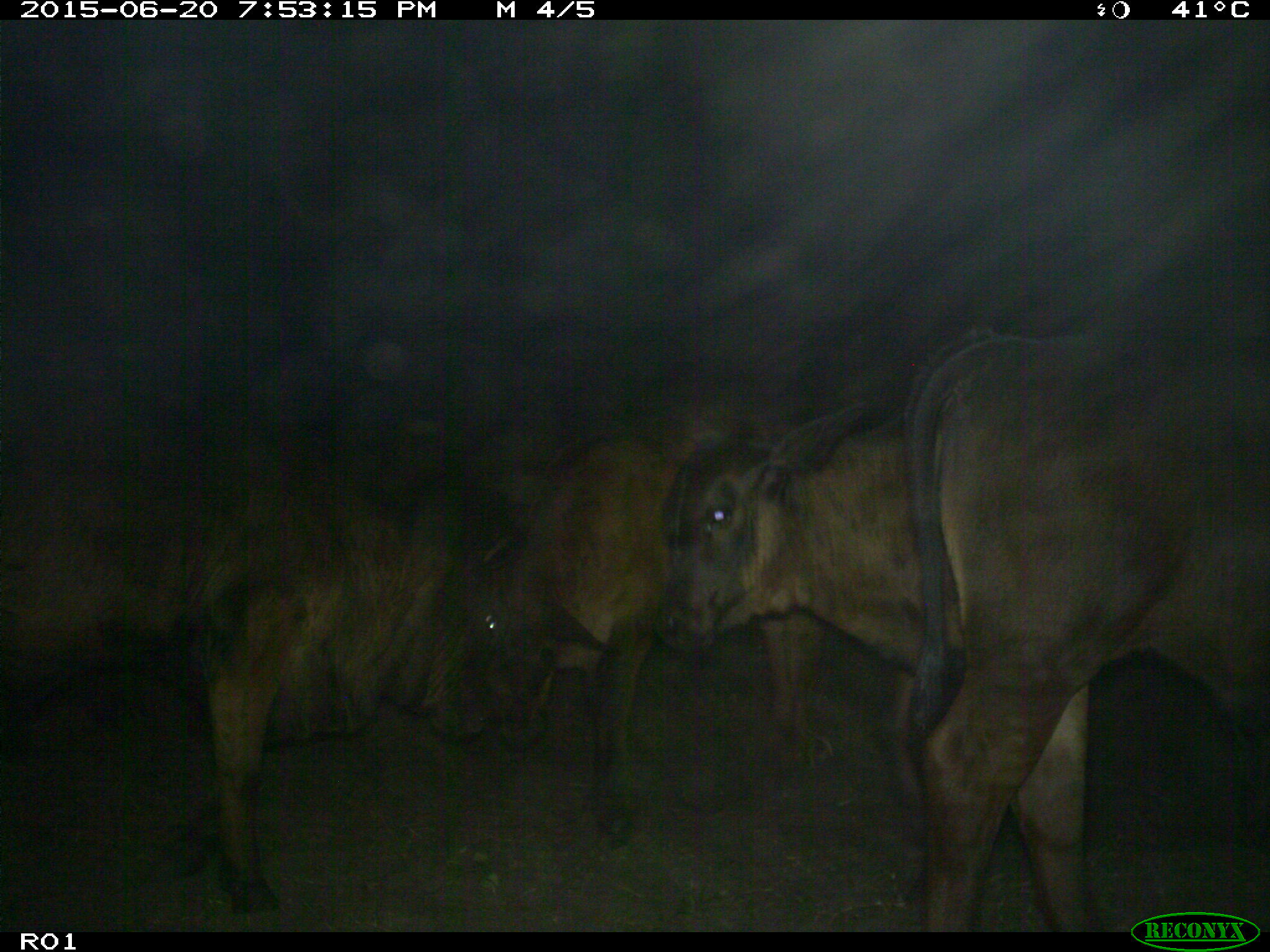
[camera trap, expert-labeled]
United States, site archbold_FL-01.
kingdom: Animalia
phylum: Chordata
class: Mammalia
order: Artiodactyla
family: Bovidae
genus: Bos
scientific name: Bos taurus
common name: domestic cow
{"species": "Bos taurus (domestic cow)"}